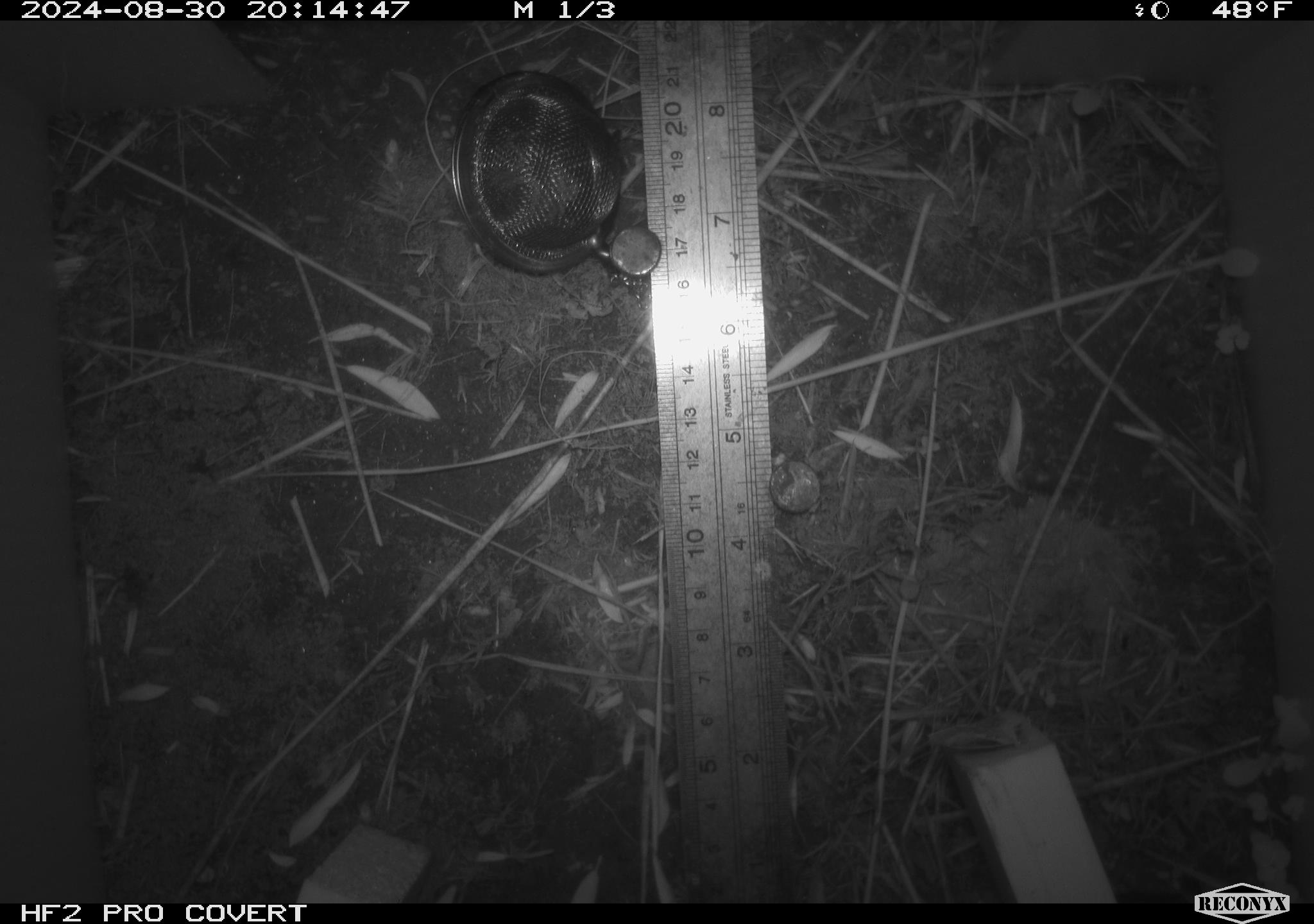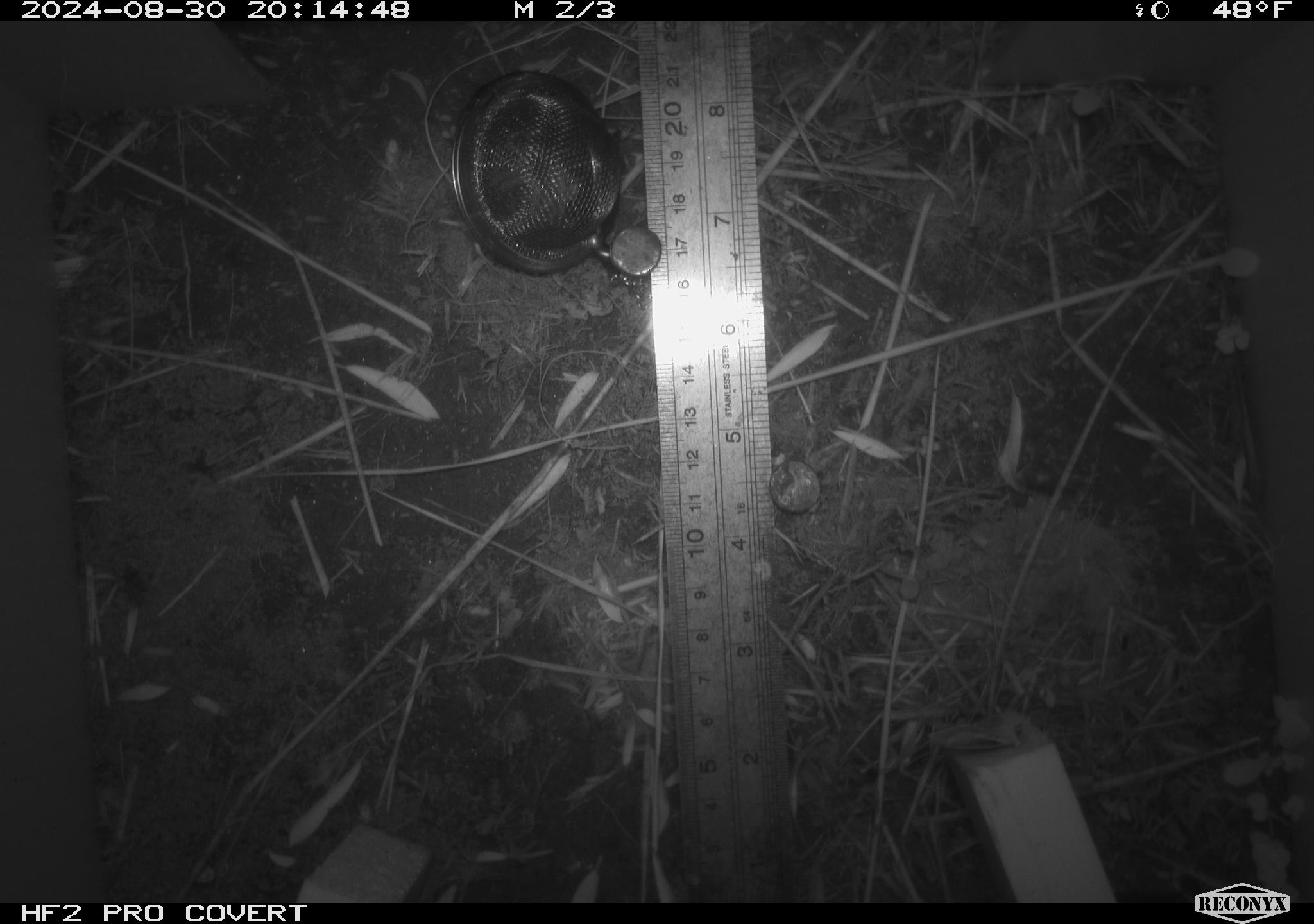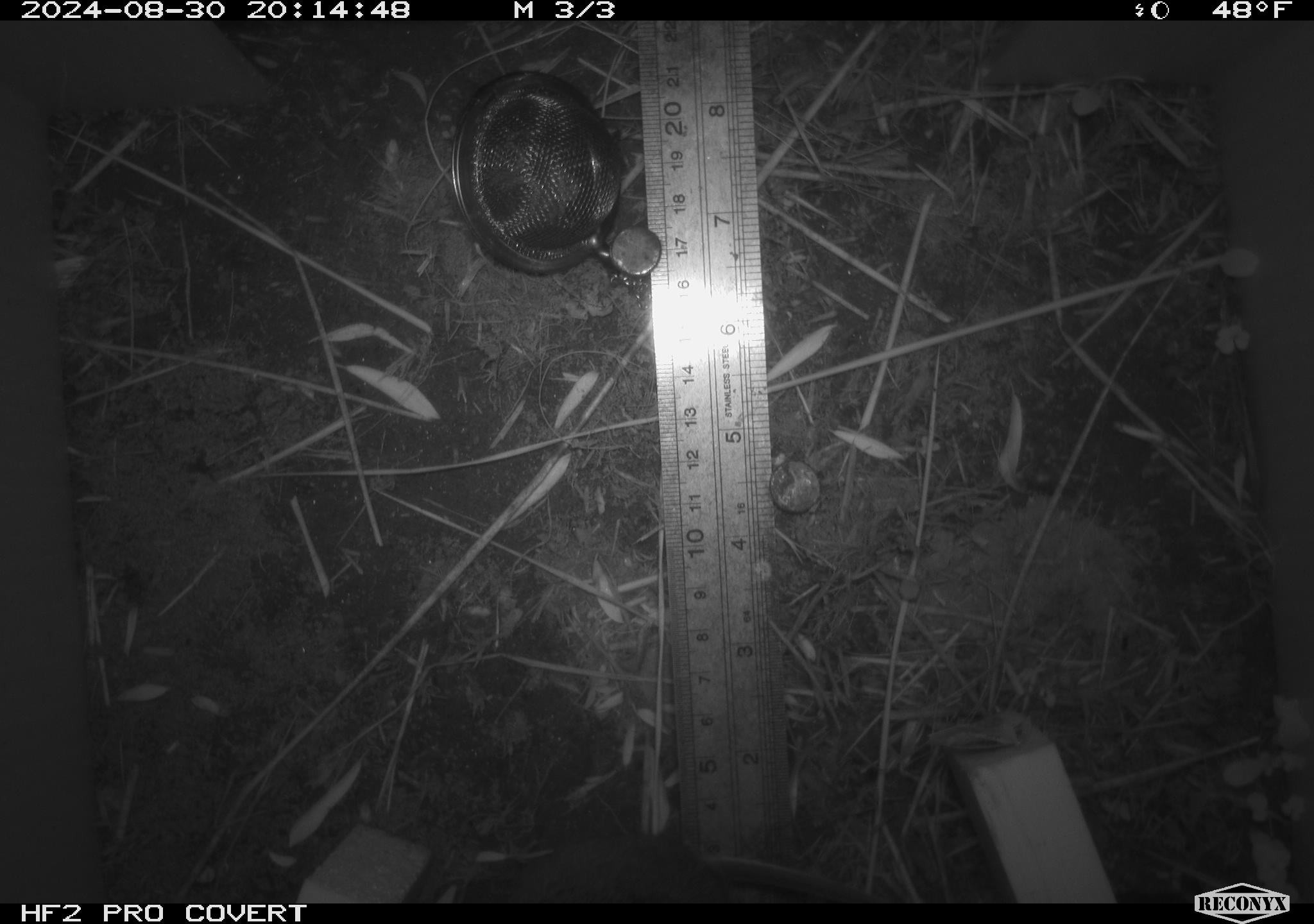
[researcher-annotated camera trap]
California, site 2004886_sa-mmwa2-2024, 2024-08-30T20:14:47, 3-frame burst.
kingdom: Animalia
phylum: Chordata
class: Mammalia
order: Rodentia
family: Cricetidae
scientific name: Arvicolinae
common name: voles, lemmings, and muskrats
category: arvicolinae subfamily